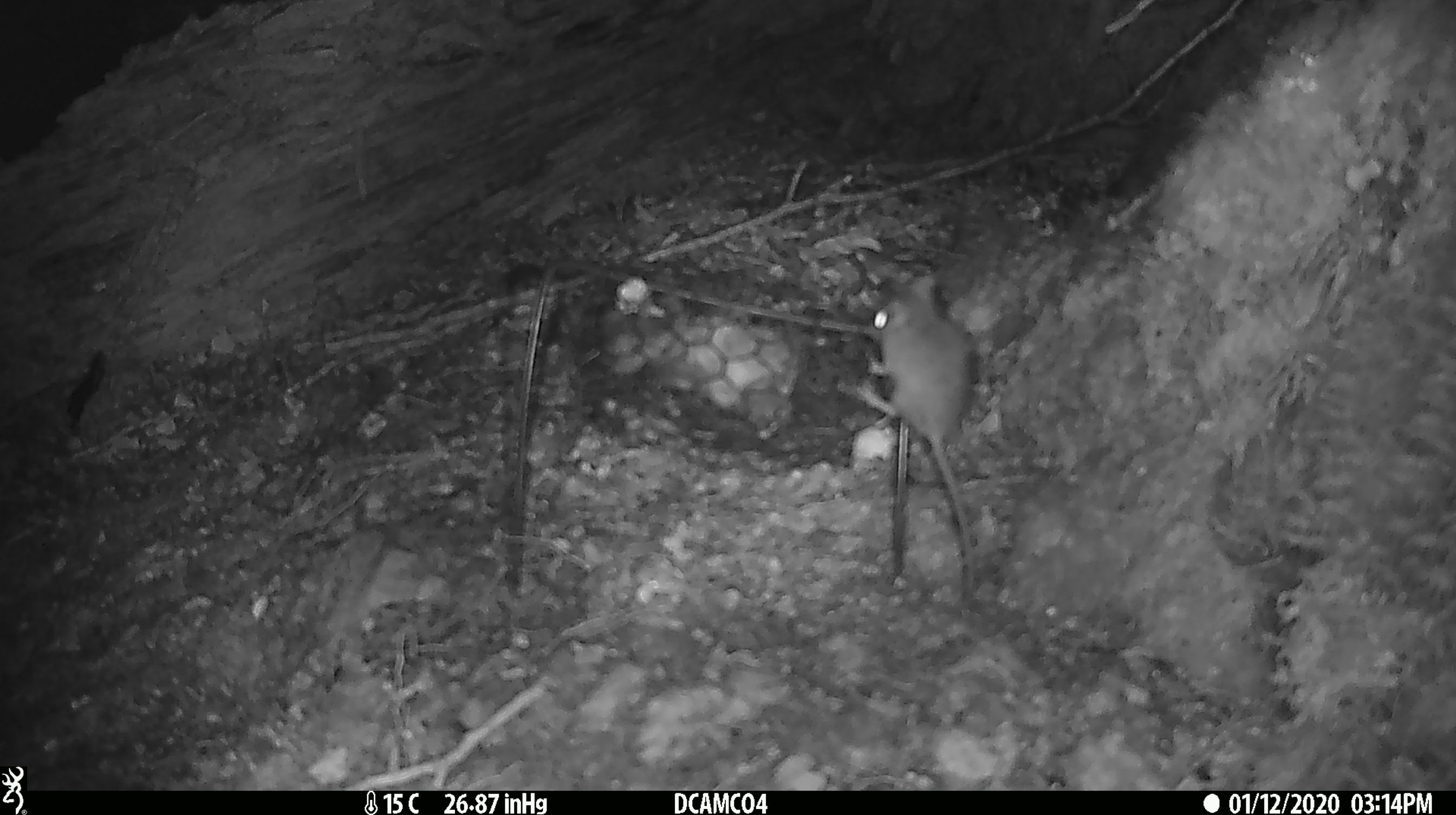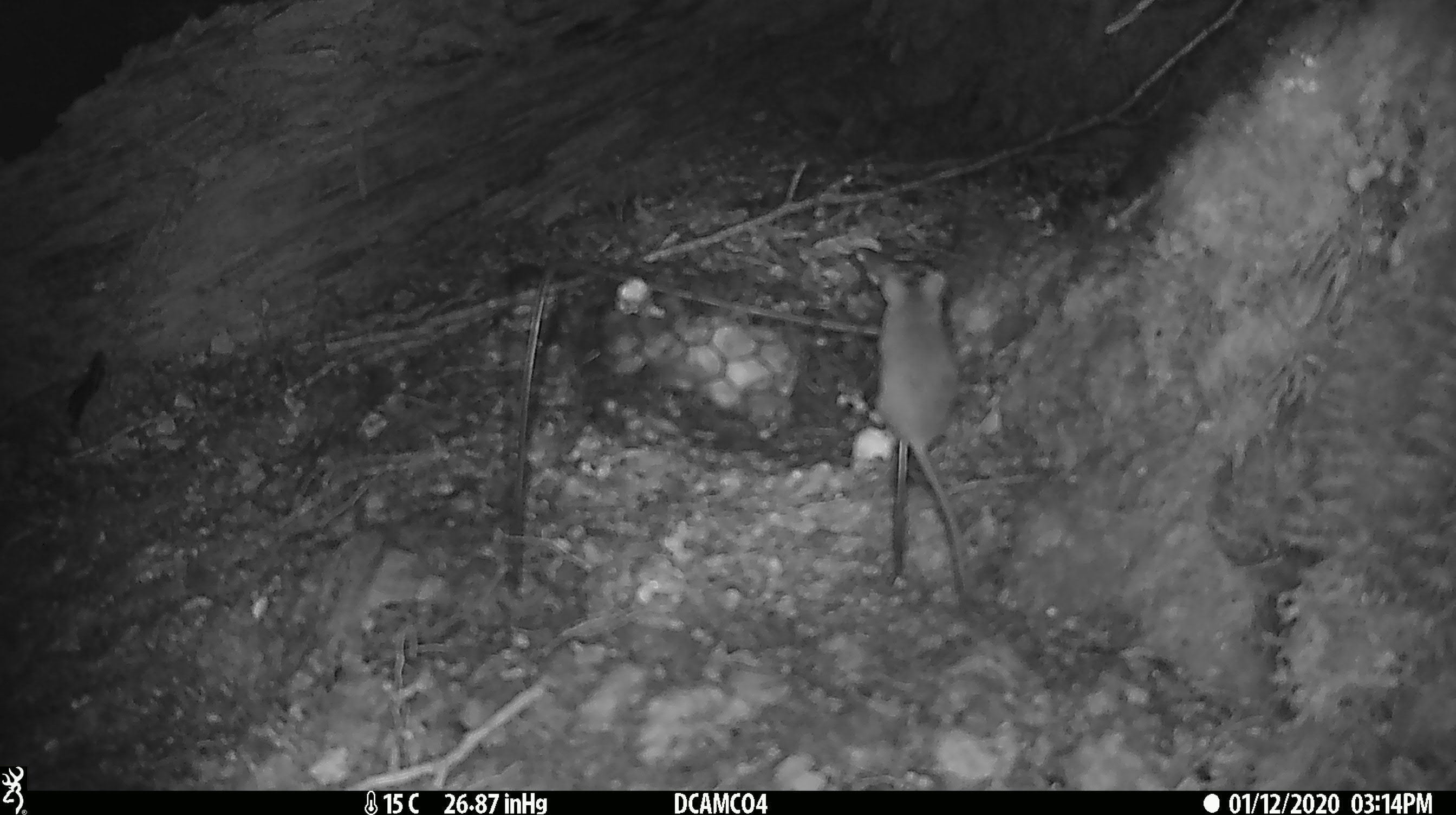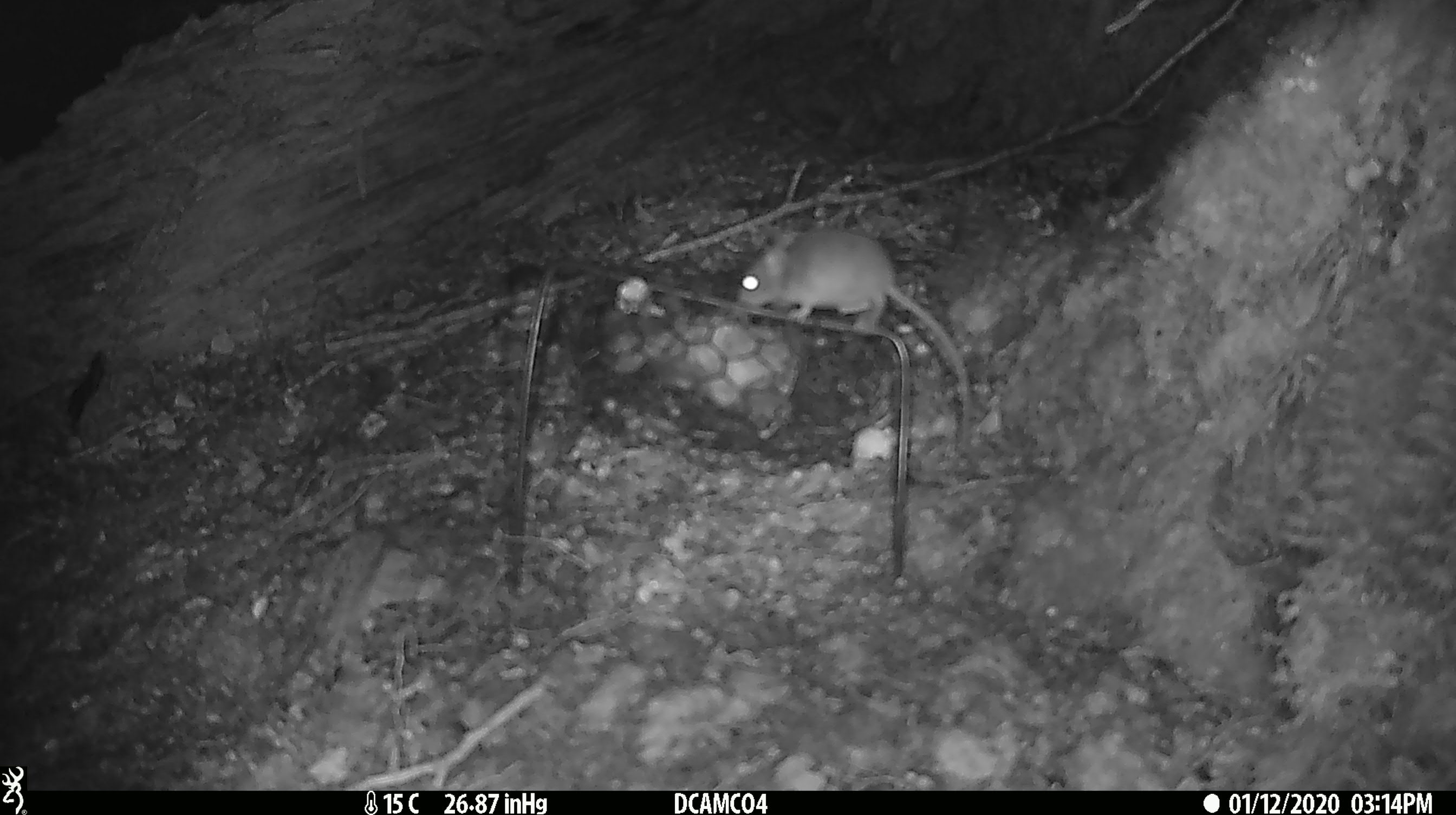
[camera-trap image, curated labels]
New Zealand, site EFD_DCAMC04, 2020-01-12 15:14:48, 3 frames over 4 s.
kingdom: Animalia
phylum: Chordata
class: Mammalia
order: Rodentia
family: Muridae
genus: Mus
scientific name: Mus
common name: mouse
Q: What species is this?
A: Mouse (Mus).